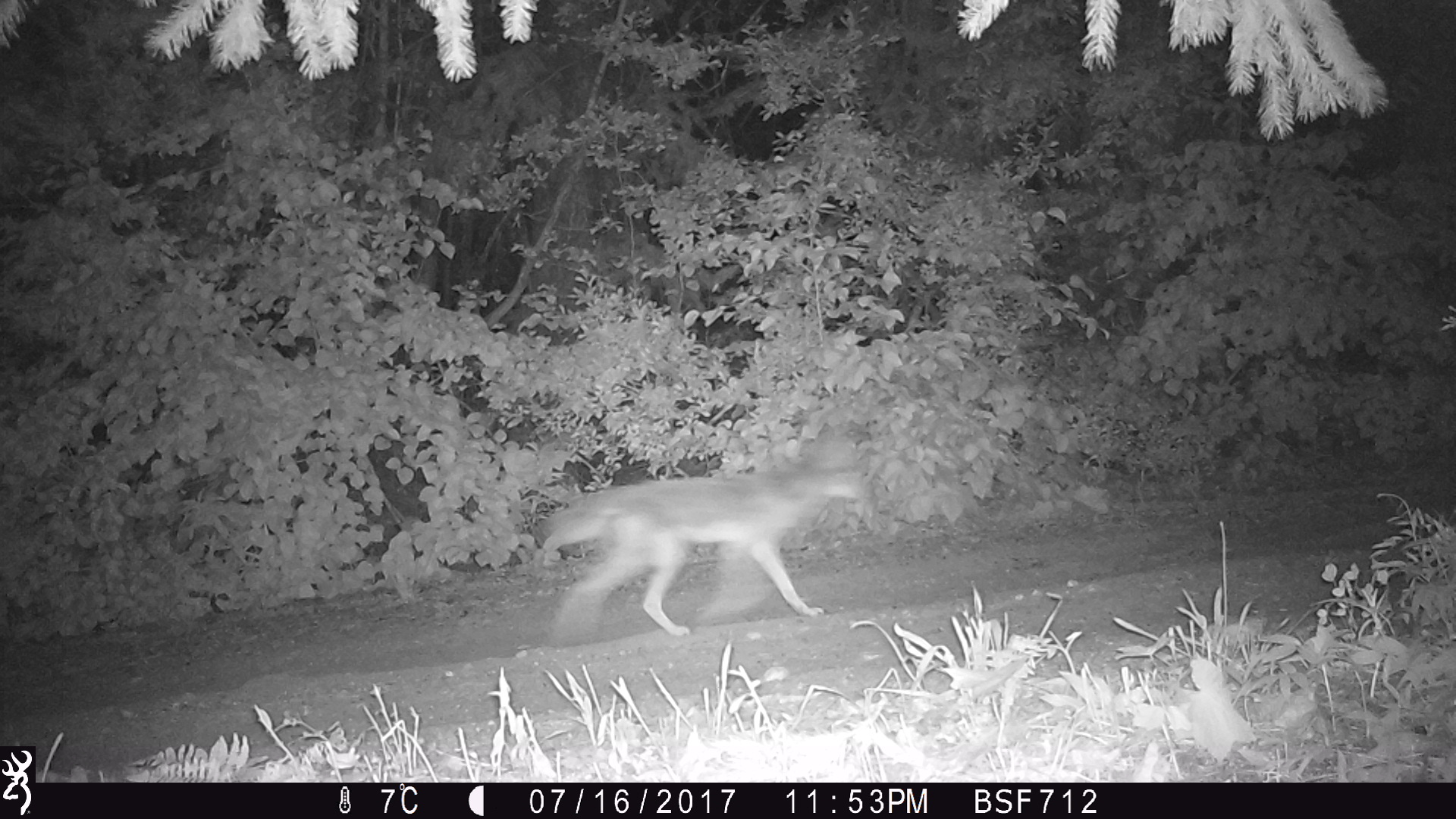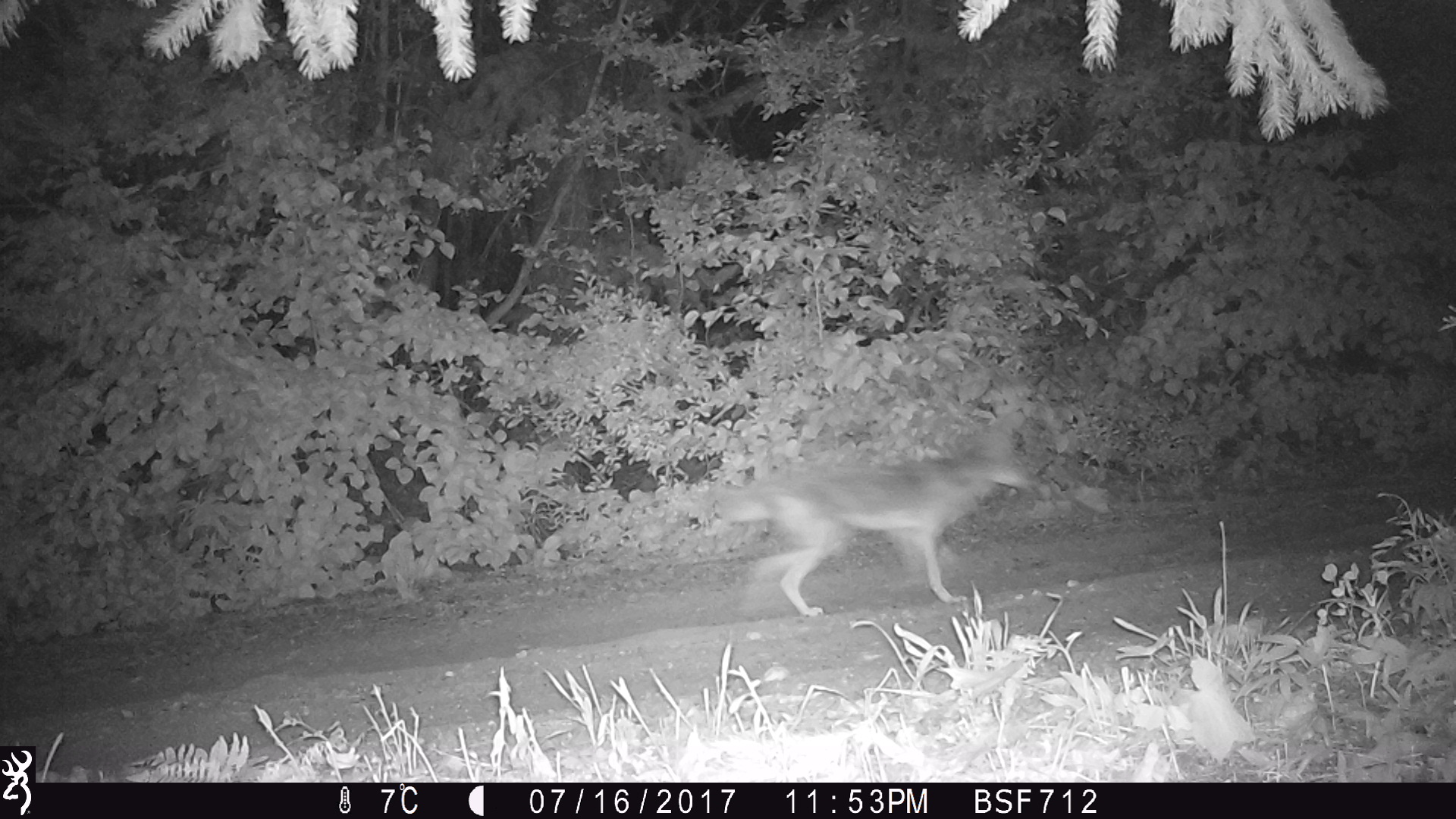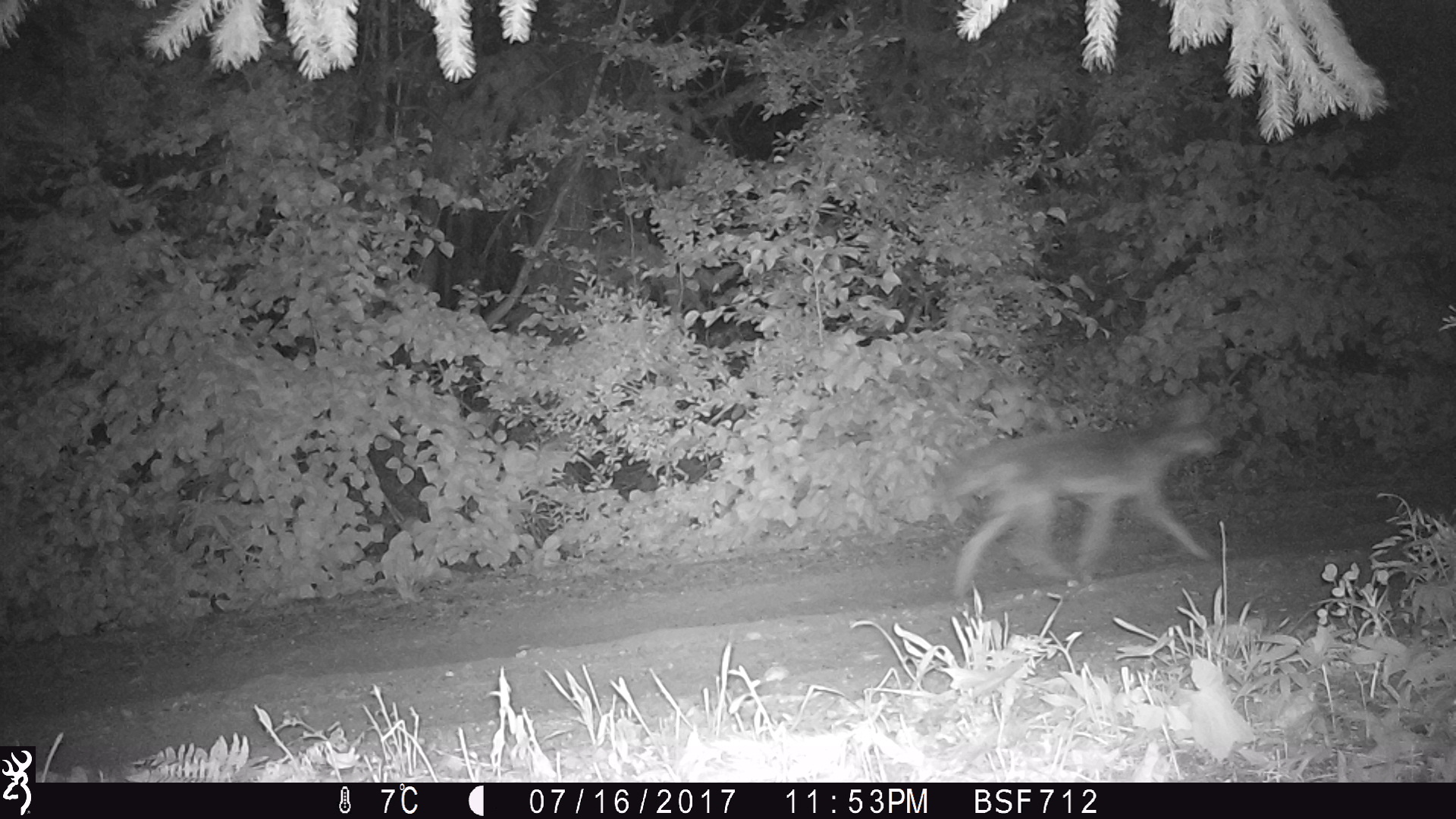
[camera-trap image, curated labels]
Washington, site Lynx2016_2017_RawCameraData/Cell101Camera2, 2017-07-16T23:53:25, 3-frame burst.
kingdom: Animalia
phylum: Chordata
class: Mammalia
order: Carnivora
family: Canidae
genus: Canis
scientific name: Canis latrans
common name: coyote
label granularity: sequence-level